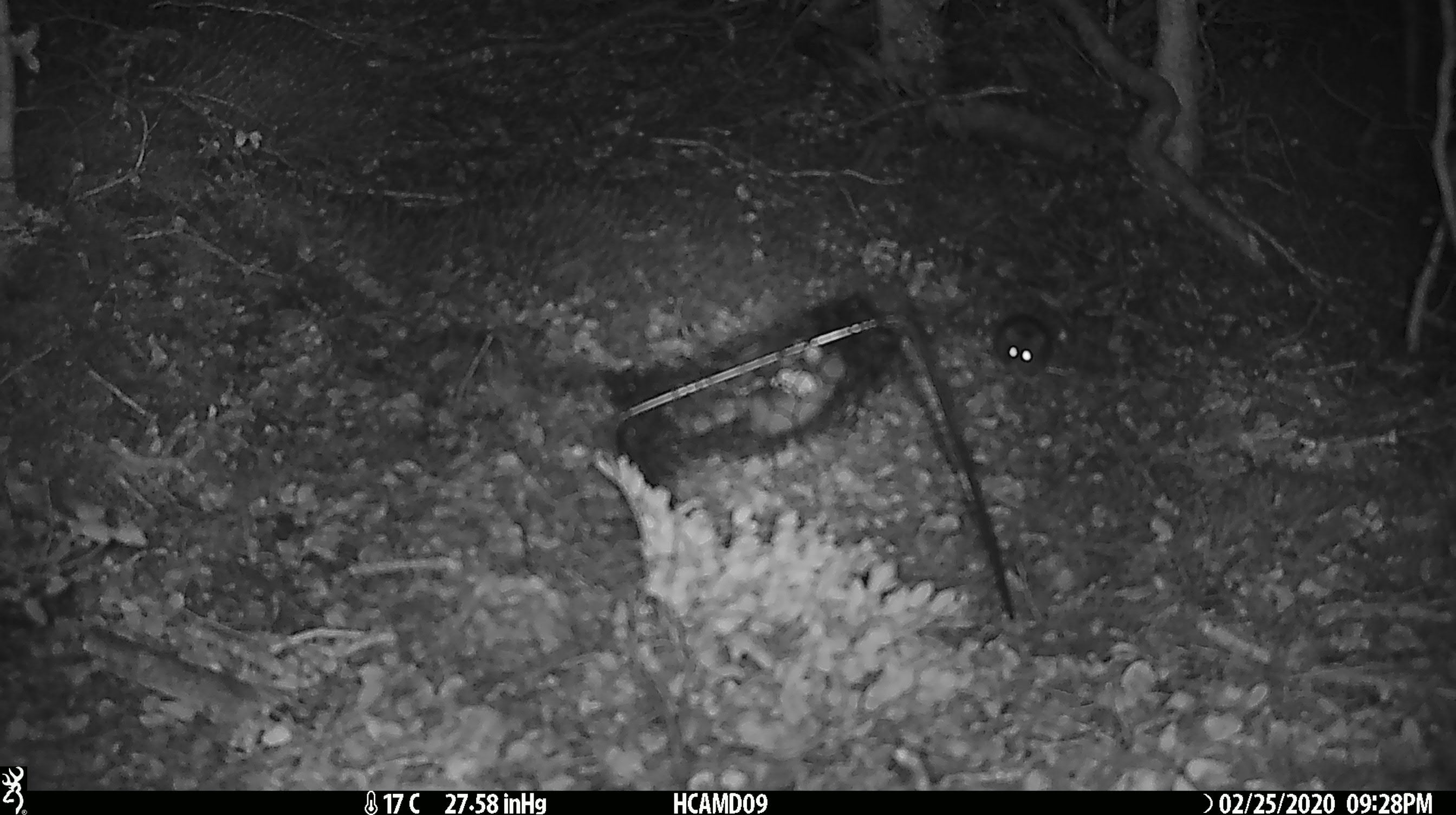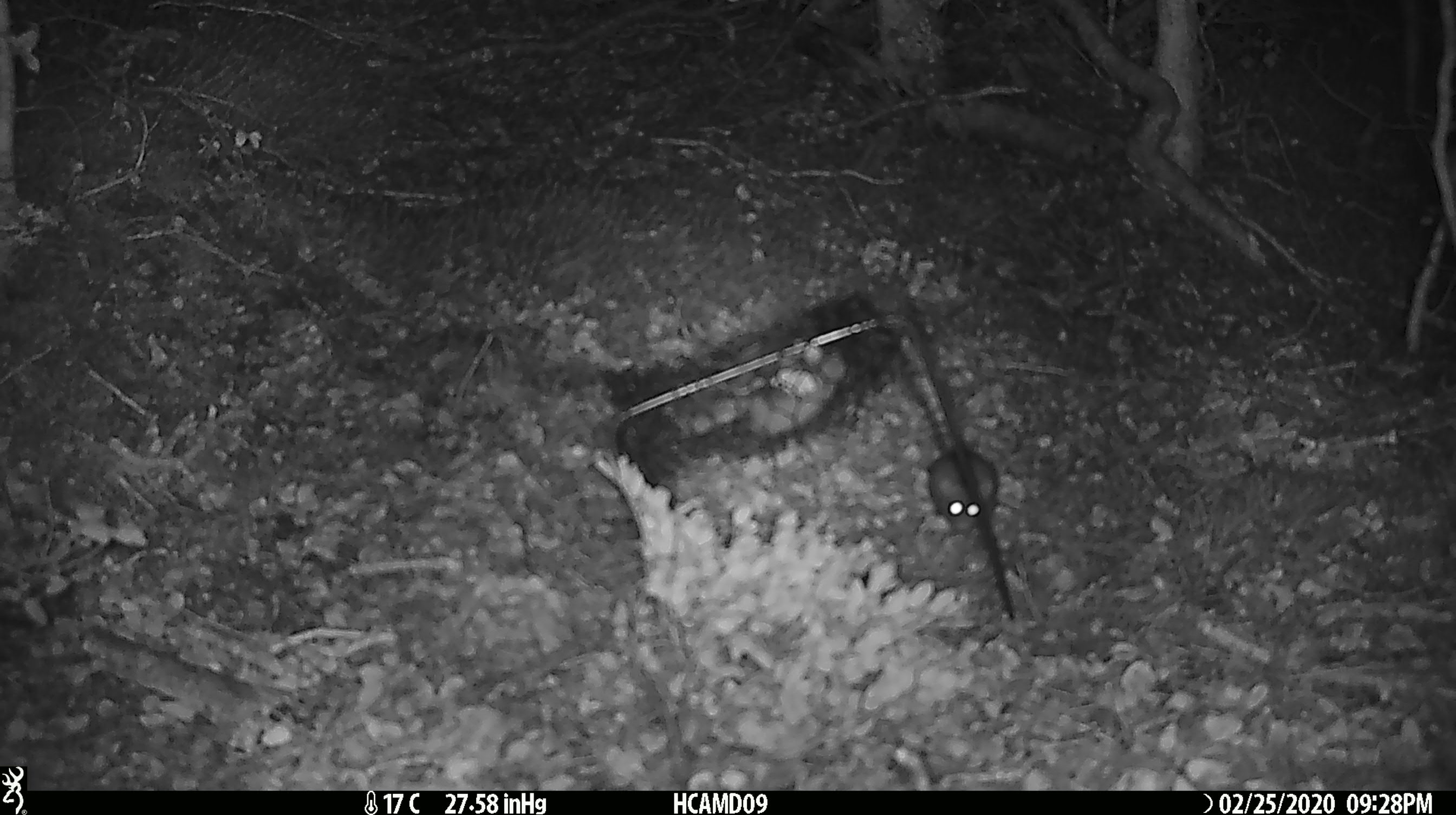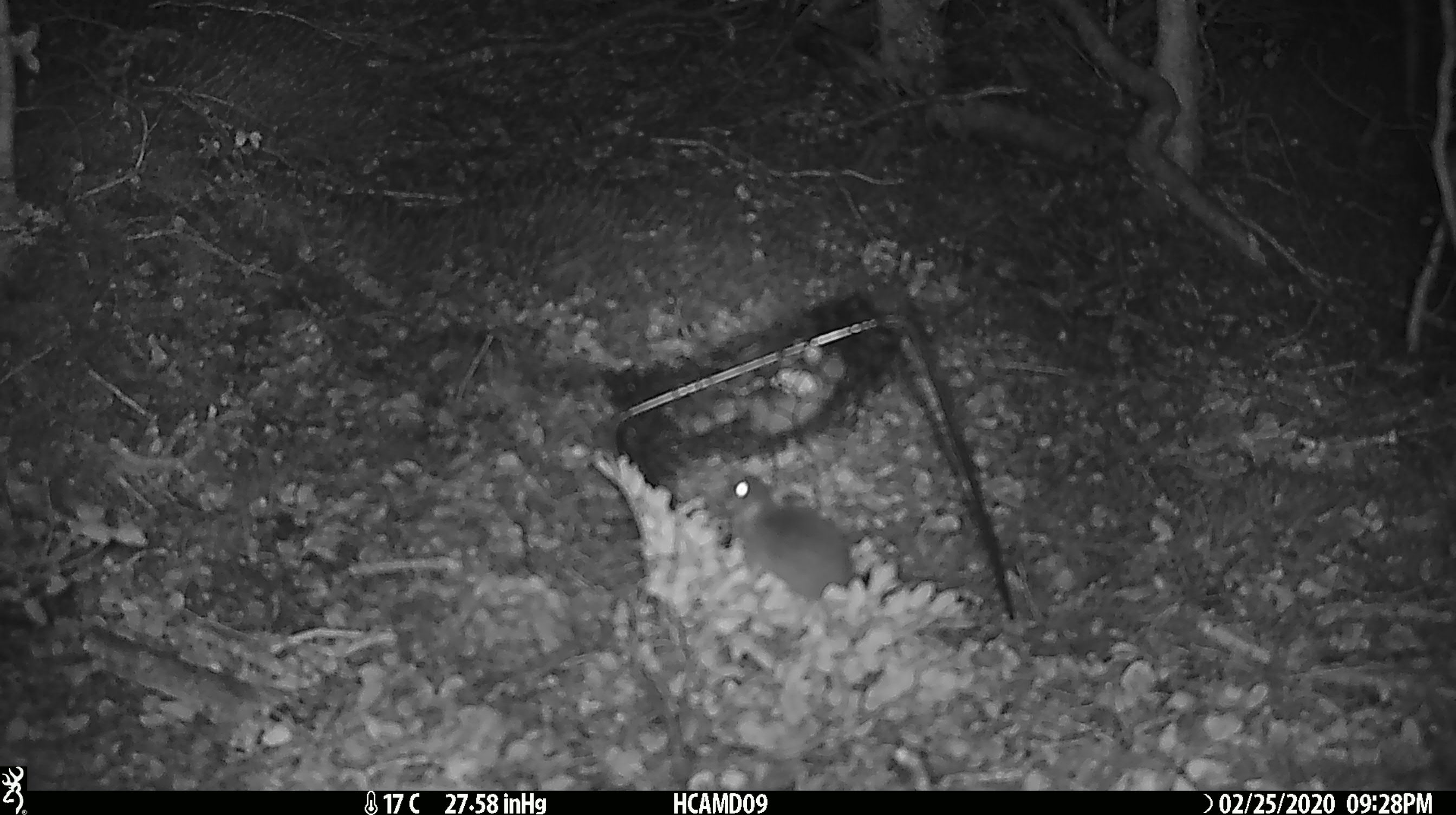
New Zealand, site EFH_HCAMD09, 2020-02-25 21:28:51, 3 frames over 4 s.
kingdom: Animalia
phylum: Chordata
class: Mammalia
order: Rodentia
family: Muridae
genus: Mus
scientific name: Mus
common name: mouse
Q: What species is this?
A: Mouse (Mus).